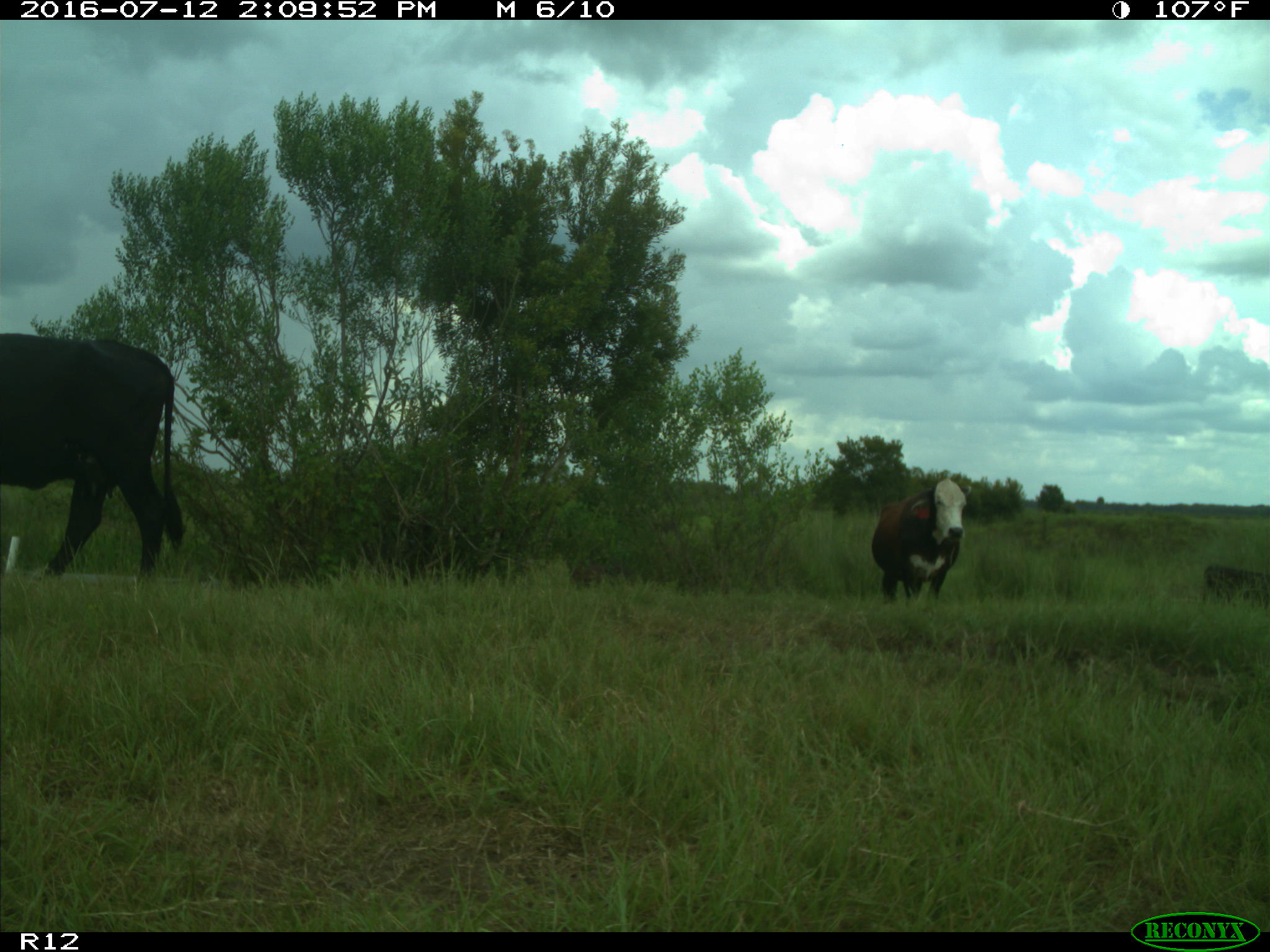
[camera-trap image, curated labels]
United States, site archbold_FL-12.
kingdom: Animalia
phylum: Chordata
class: Mammalia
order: Artiodactyla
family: Bovidae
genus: Bos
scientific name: Bos taurus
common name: domestic cow